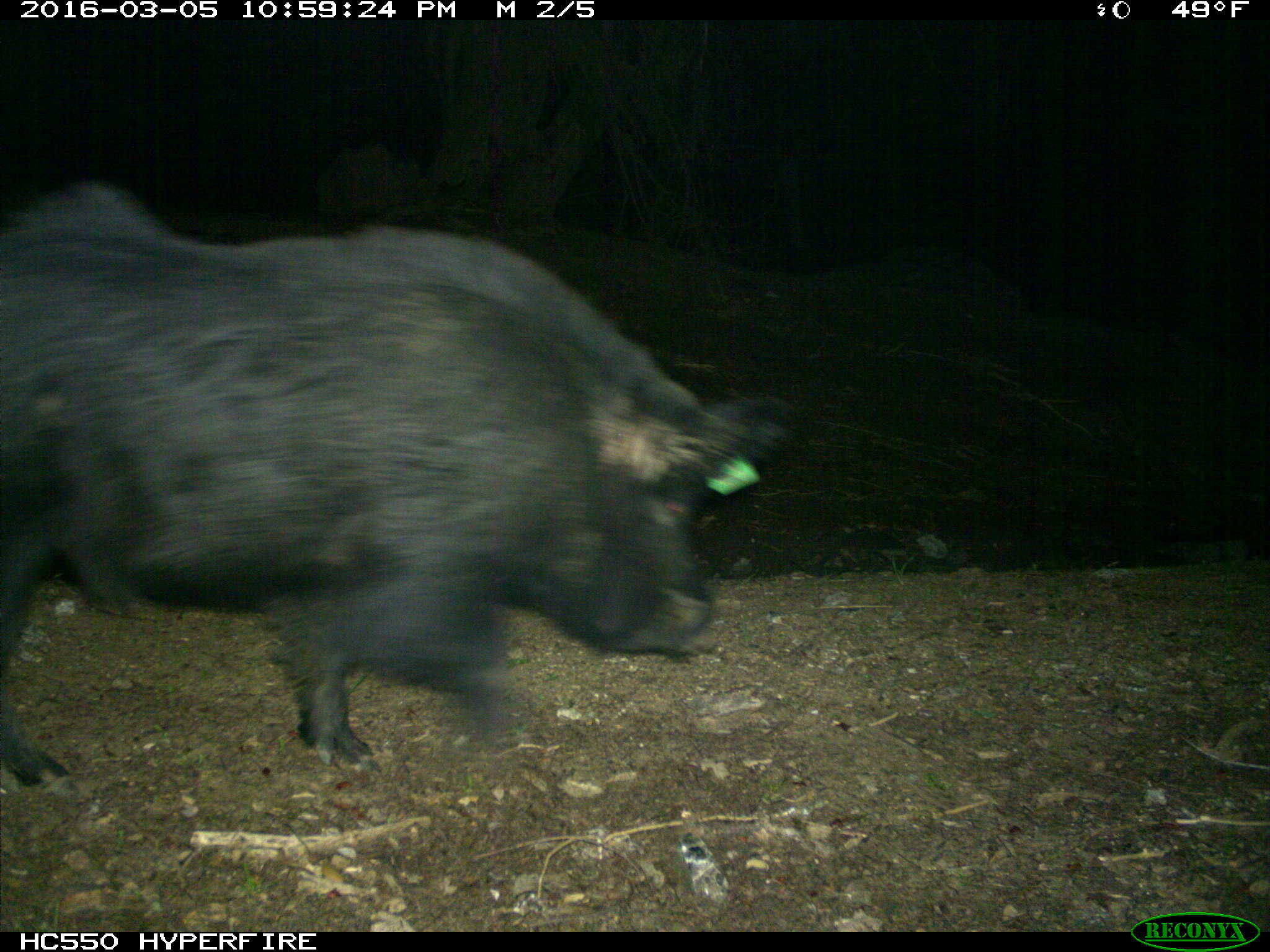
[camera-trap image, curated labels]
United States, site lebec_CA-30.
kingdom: Animalia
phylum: Chordata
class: Mammalia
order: Artiodactyla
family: Suidae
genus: Sus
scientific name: Sus scrofa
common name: wild boar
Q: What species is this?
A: Sus scrofa (wild boar).